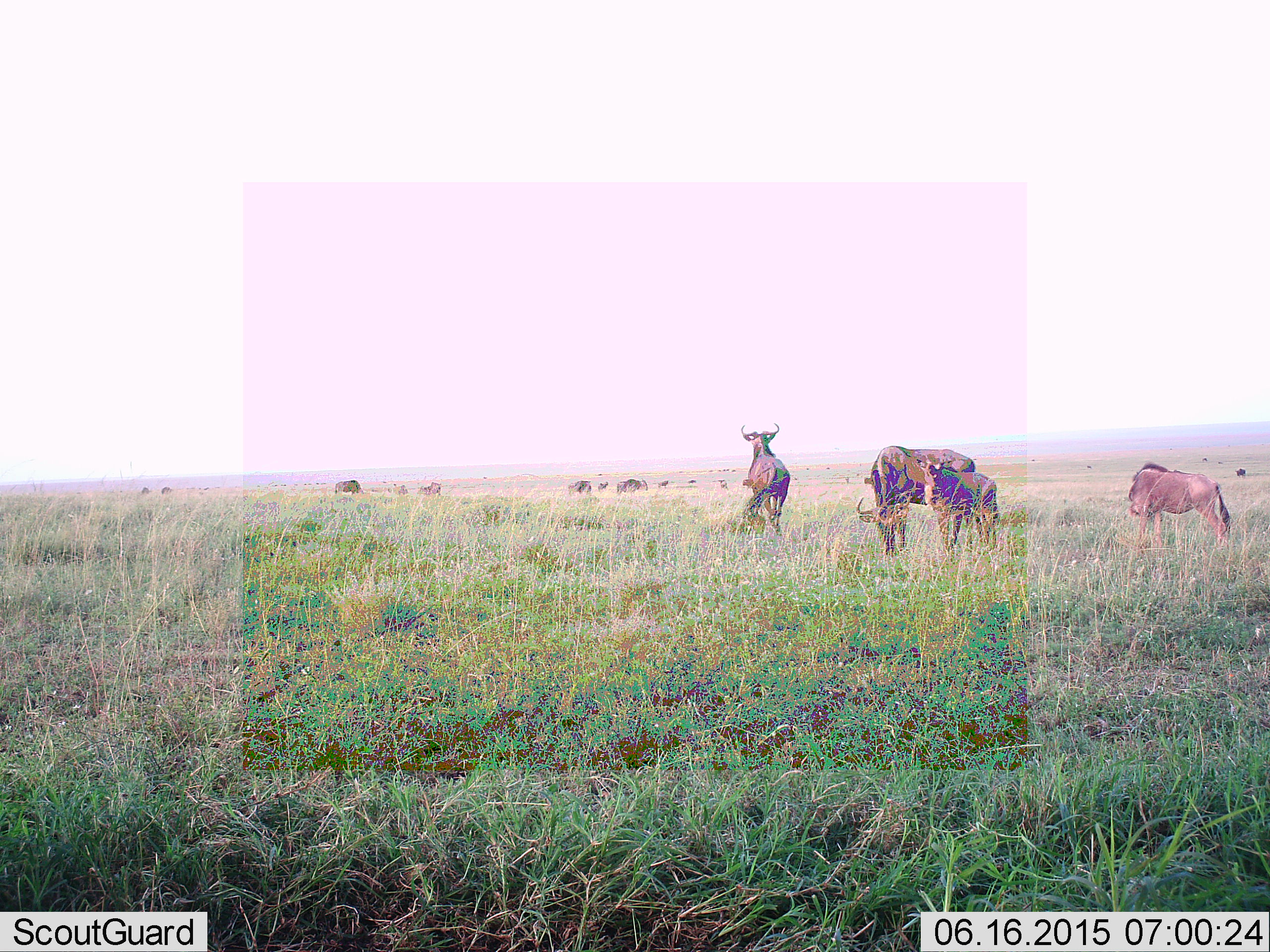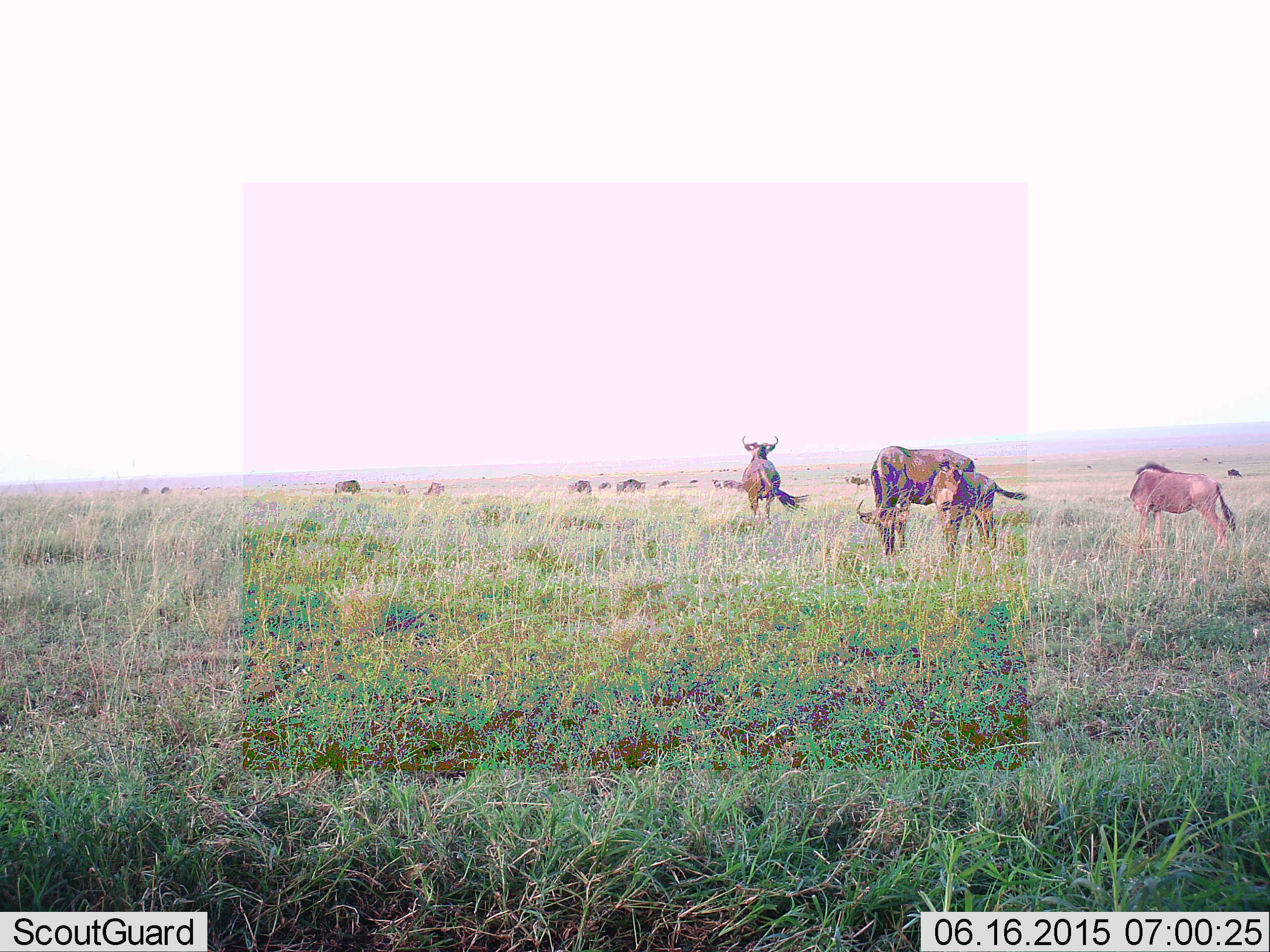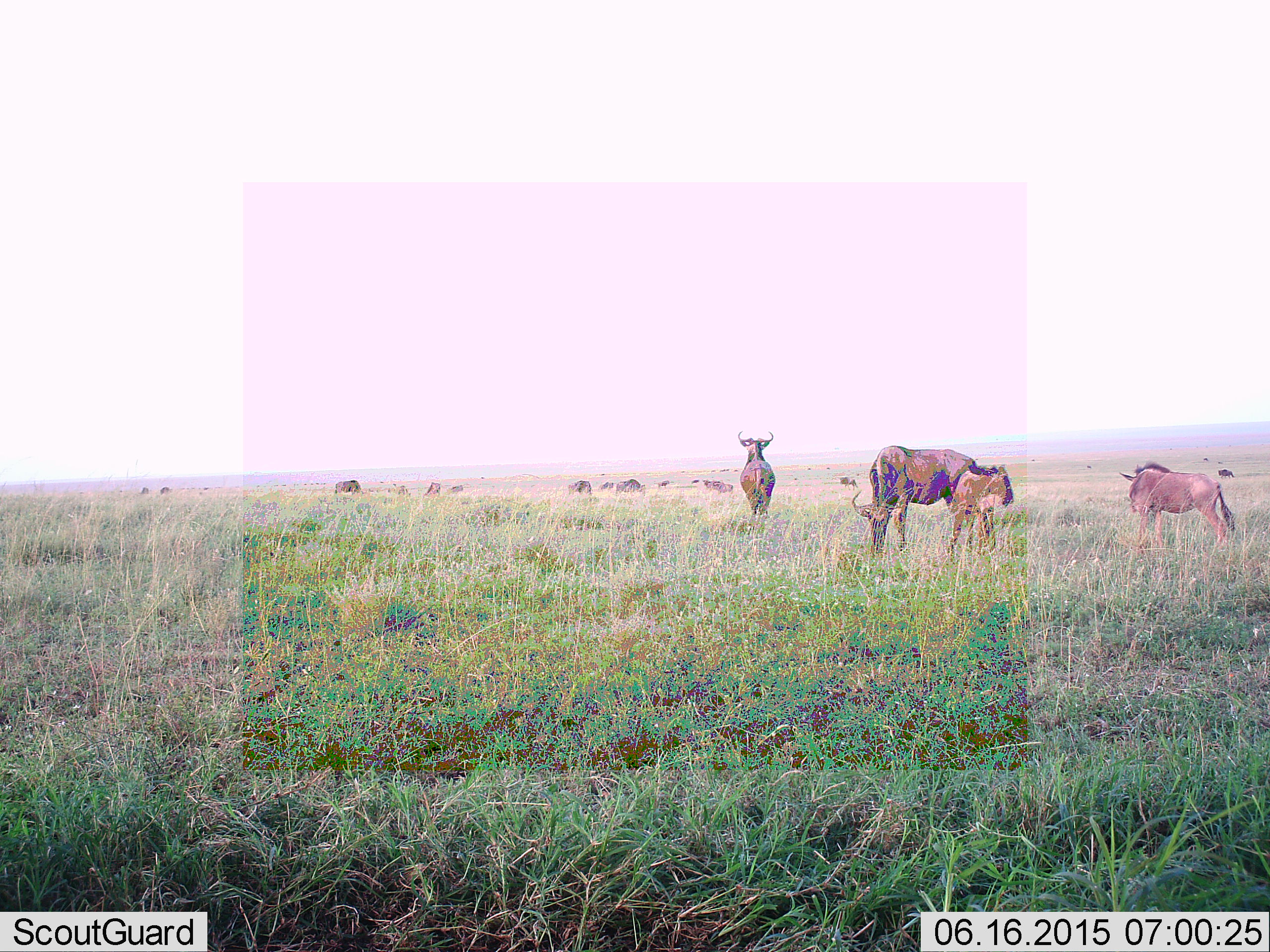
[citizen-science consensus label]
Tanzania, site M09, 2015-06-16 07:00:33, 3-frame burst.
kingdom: Animalia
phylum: Chordata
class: Mammalia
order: Artiodactyla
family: Bovidae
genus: Connochaetes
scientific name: Connochaetes taurinus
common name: blue wildebeest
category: wildebeest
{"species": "wildebeest (blue wildebeest) (Connochaetes taurinus)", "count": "11-50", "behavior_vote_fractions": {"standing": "100%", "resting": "0%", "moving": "80%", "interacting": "0%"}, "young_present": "70%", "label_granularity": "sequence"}